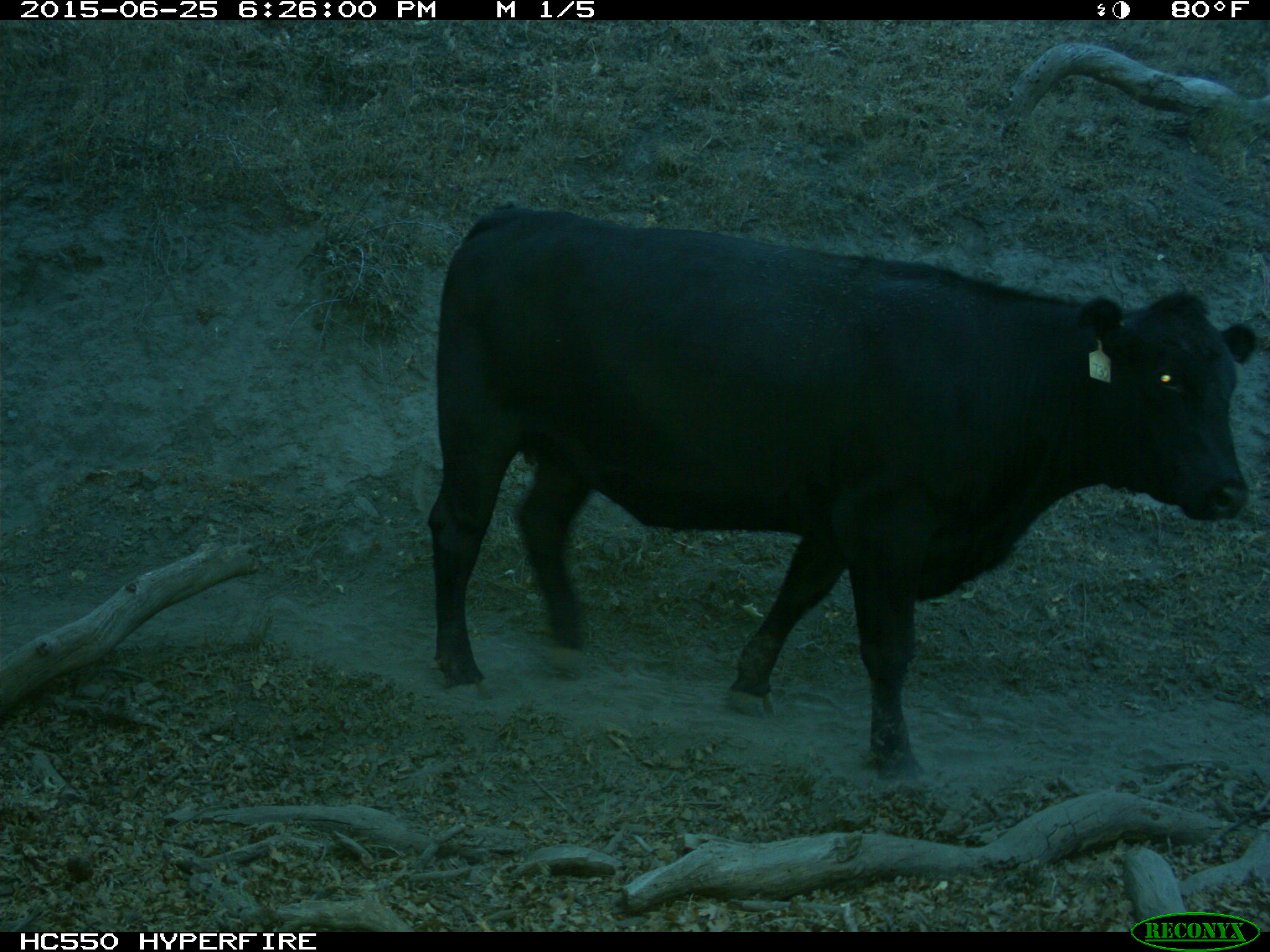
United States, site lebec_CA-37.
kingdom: Animalia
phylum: Chordata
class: Mammalia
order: Artiodactyla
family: Bovidae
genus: Bos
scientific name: Bos taurus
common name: domestic cow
Bos taurus (domestic cow).